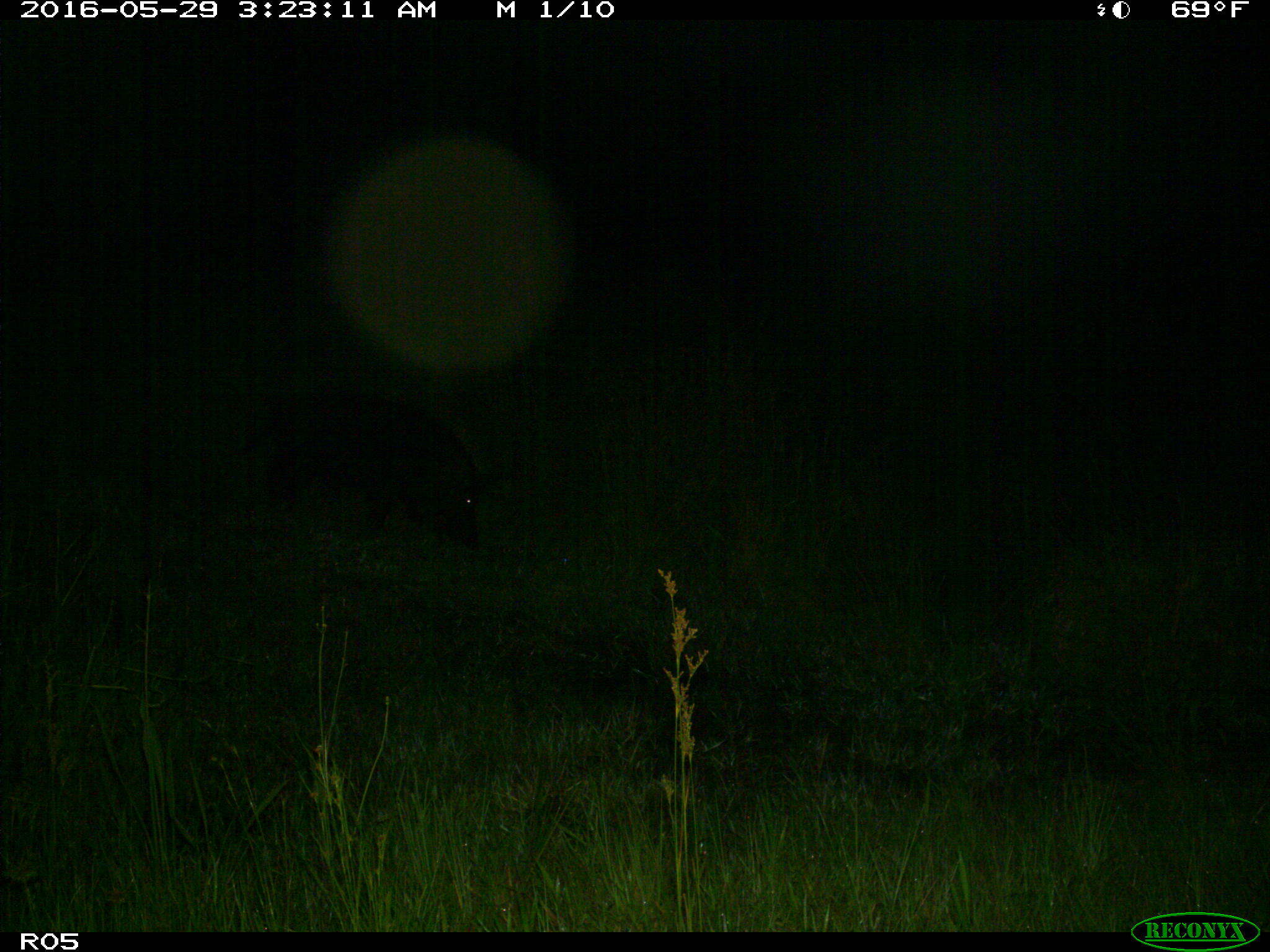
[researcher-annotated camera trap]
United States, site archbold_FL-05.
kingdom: Animalia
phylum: Chordata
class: Mammalia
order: Artiodactyla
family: Suidae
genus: Sus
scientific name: Sus scrofa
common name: wild boar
Sus scrofa (wild boar).